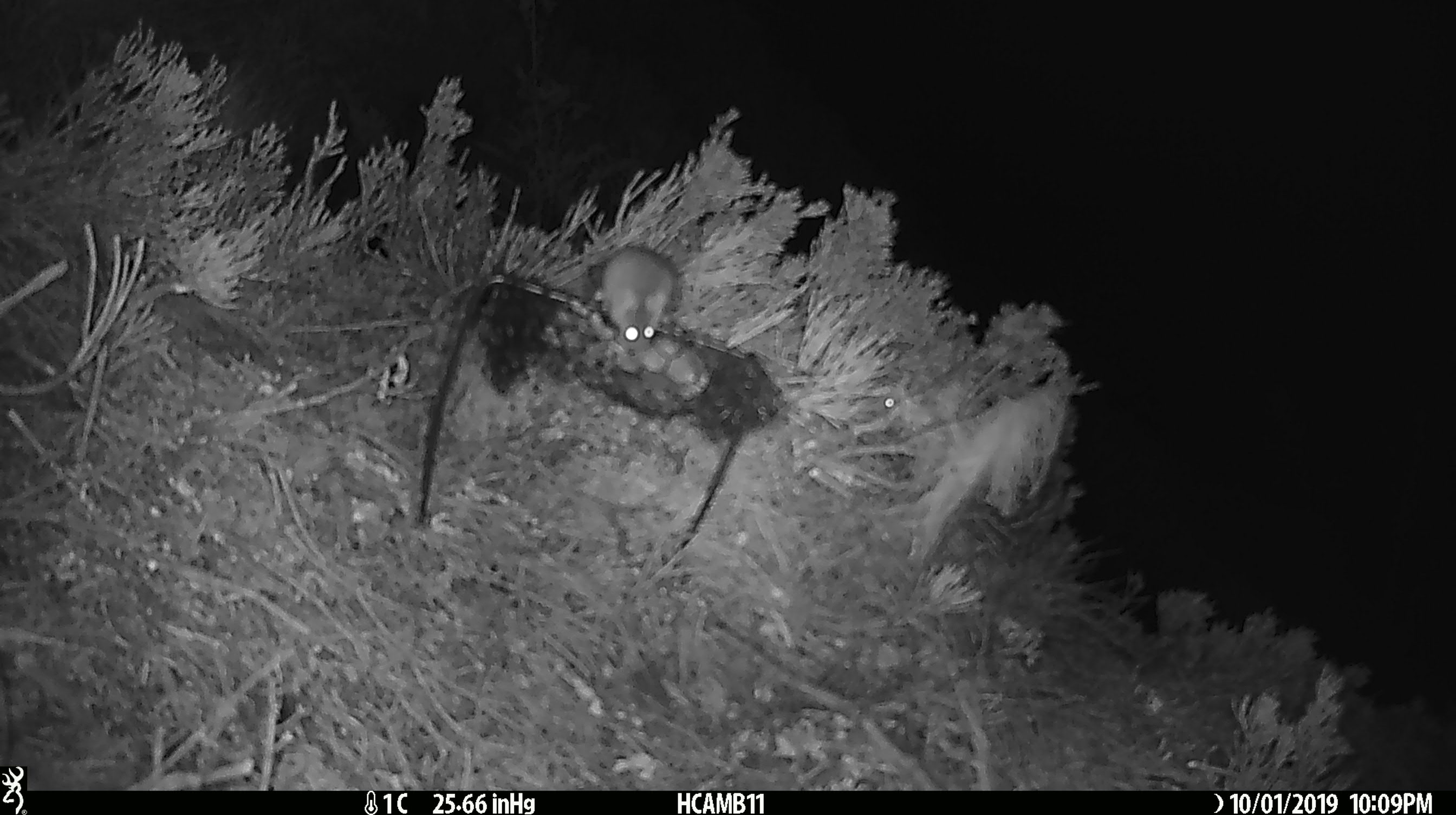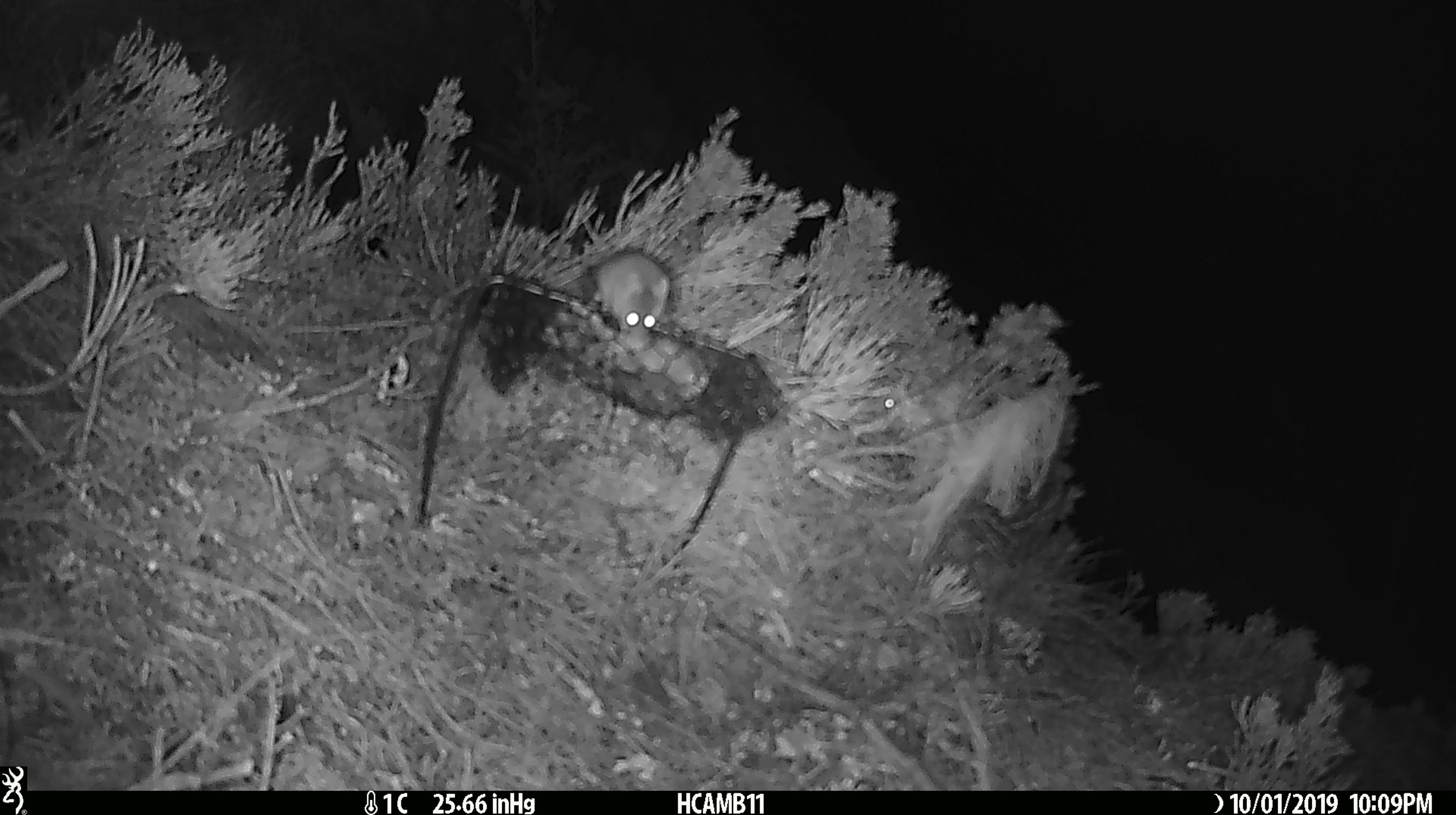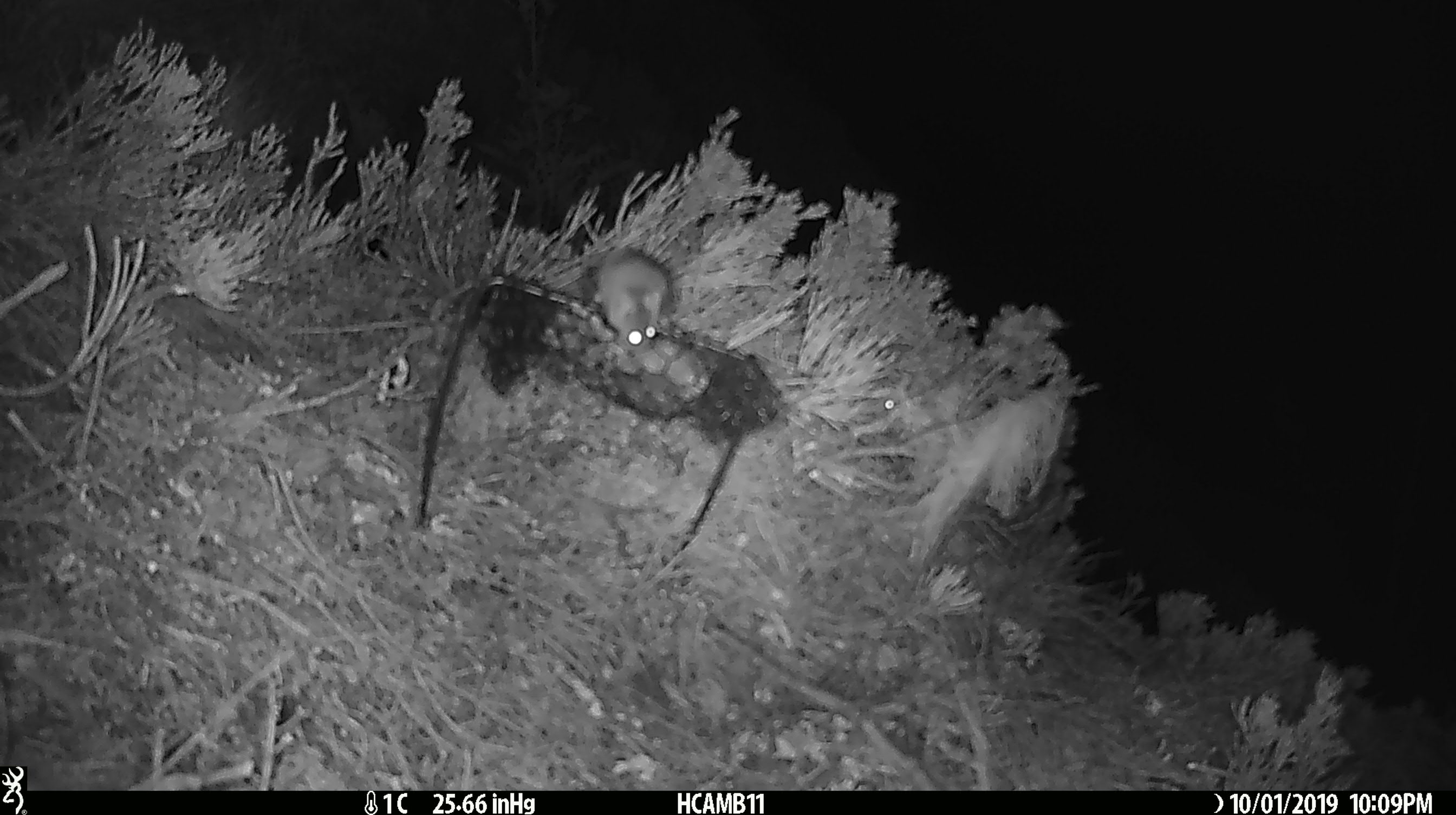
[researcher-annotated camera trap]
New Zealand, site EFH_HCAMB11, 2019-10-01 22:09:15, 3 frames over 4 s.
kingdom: Animalia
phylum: Chordata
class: Mammalia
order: Rodentia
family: Muridae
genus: Mus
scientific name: Mus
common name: mouse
Mouse (Mus).